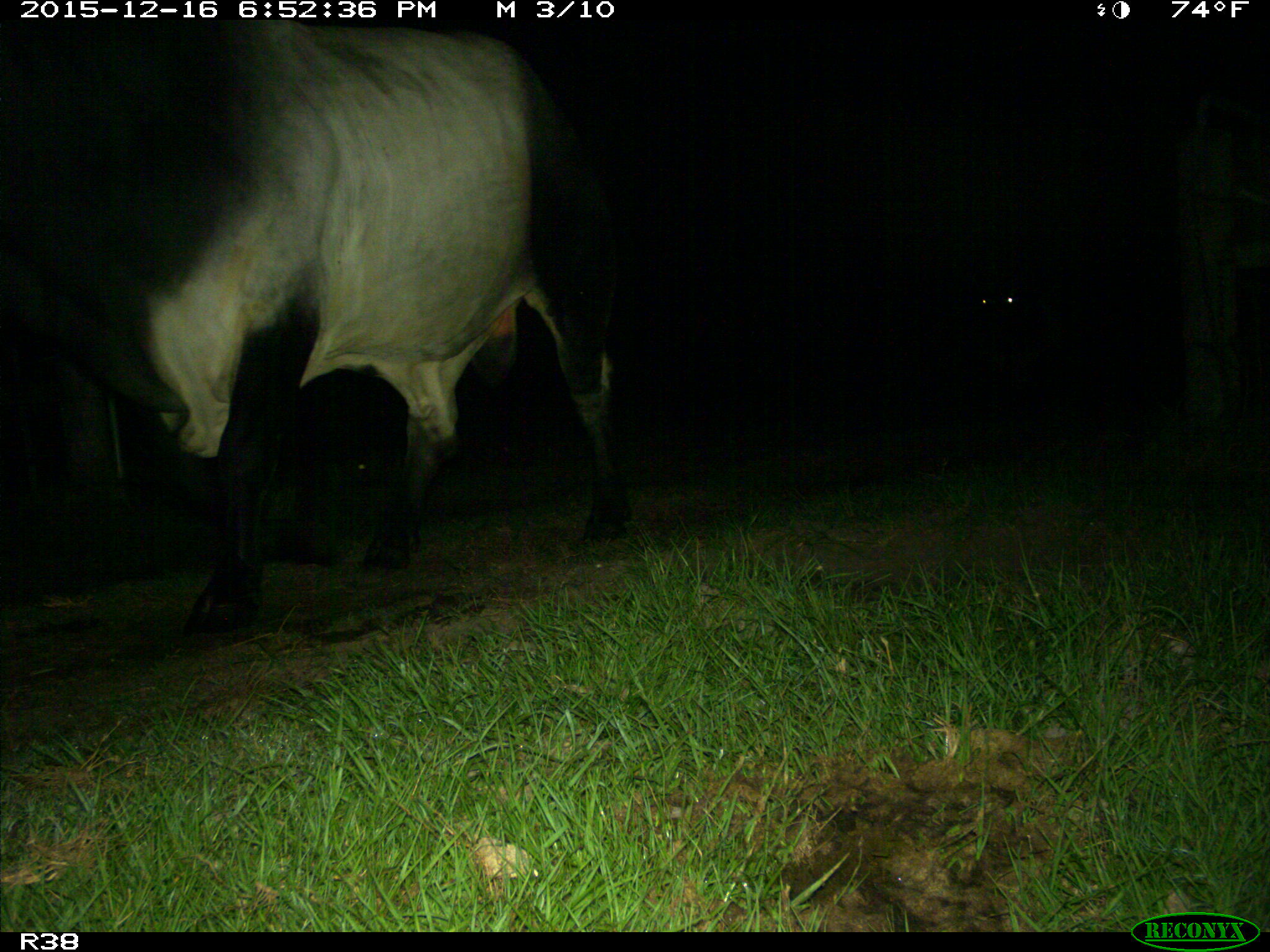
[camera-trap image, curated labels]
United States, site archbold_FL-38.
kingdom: Animalia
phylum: Chordata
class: Mammalia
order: Artiodactyla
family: Bovidae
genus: Bos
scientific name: Bos taurus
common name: domestic cow